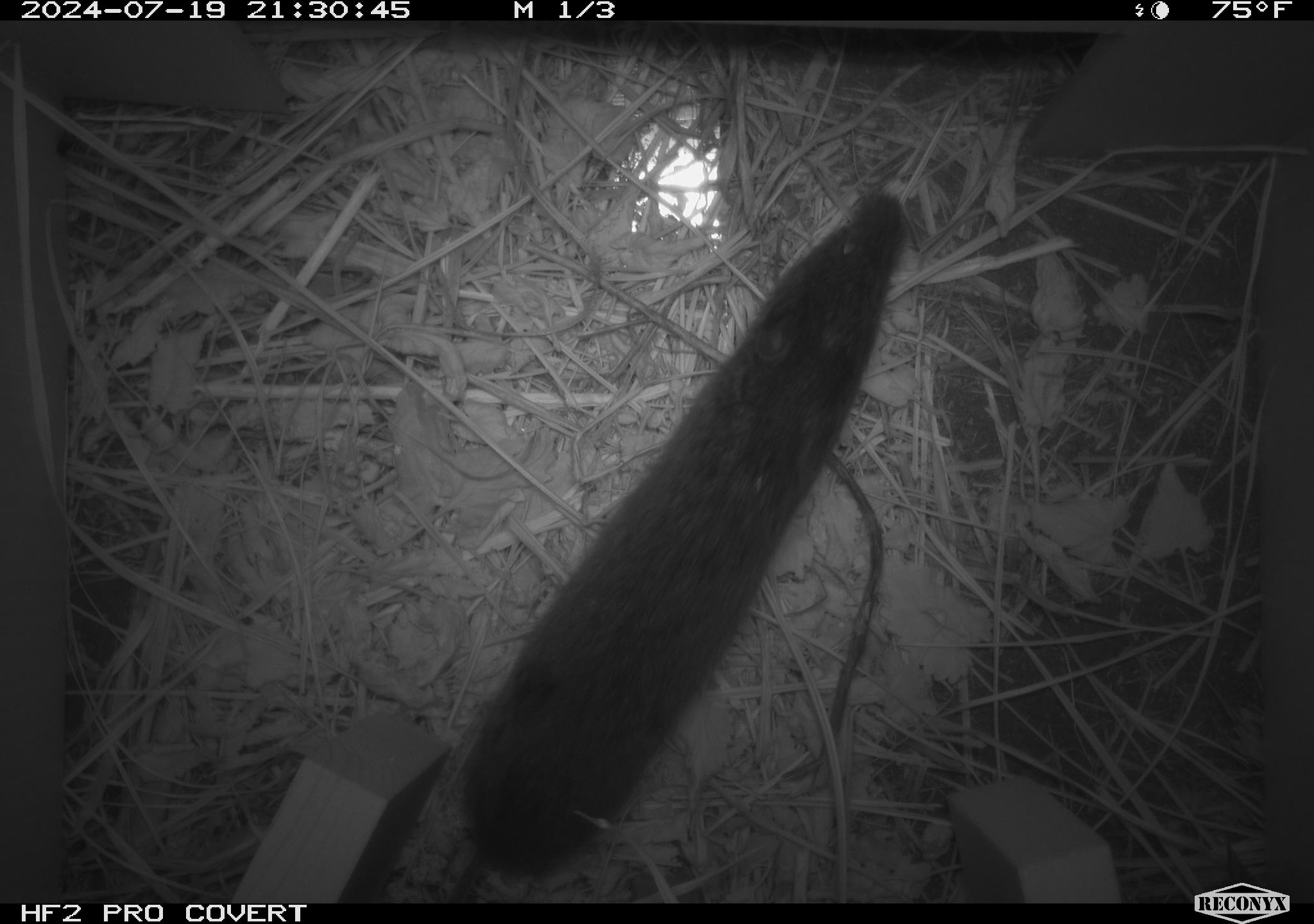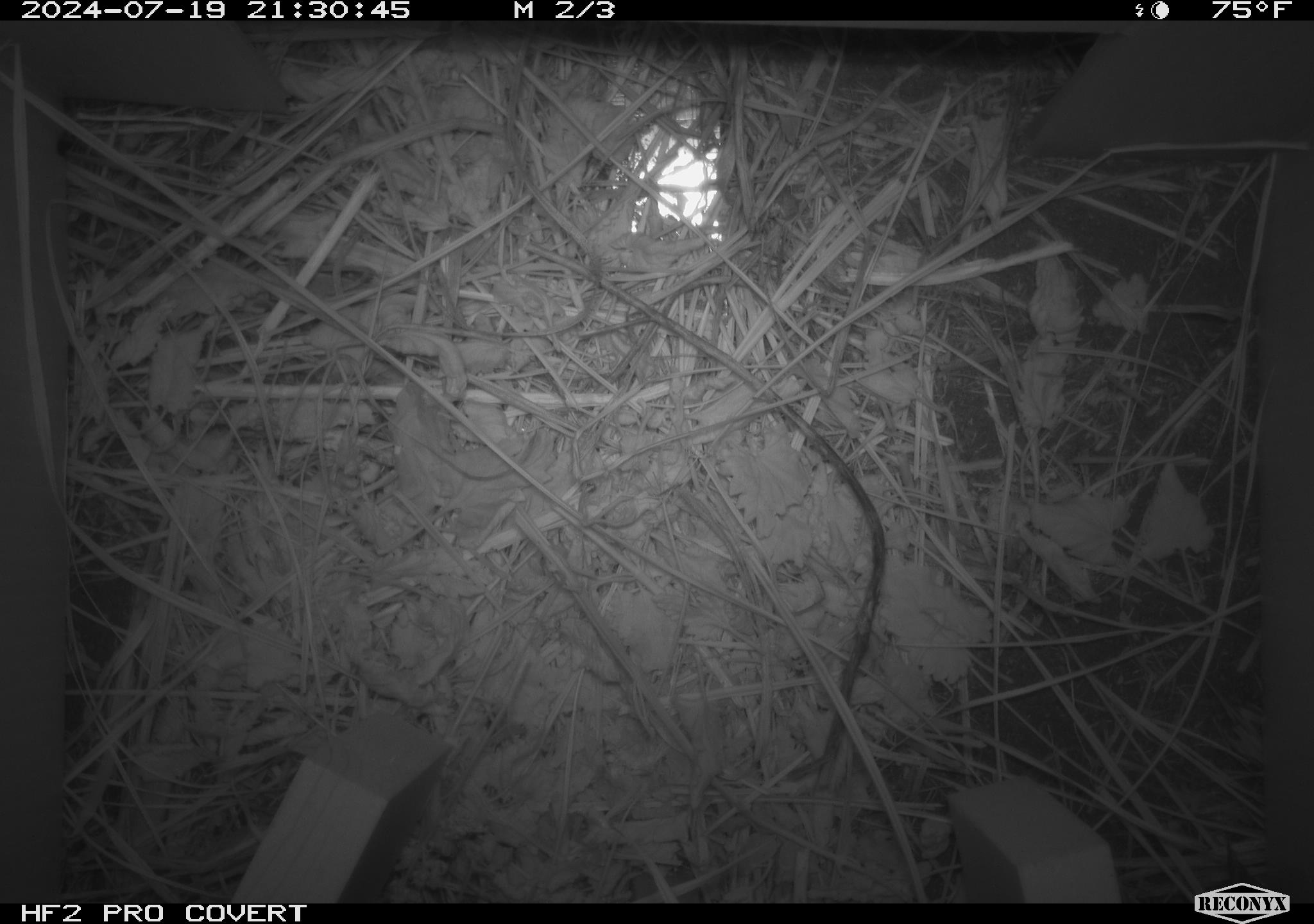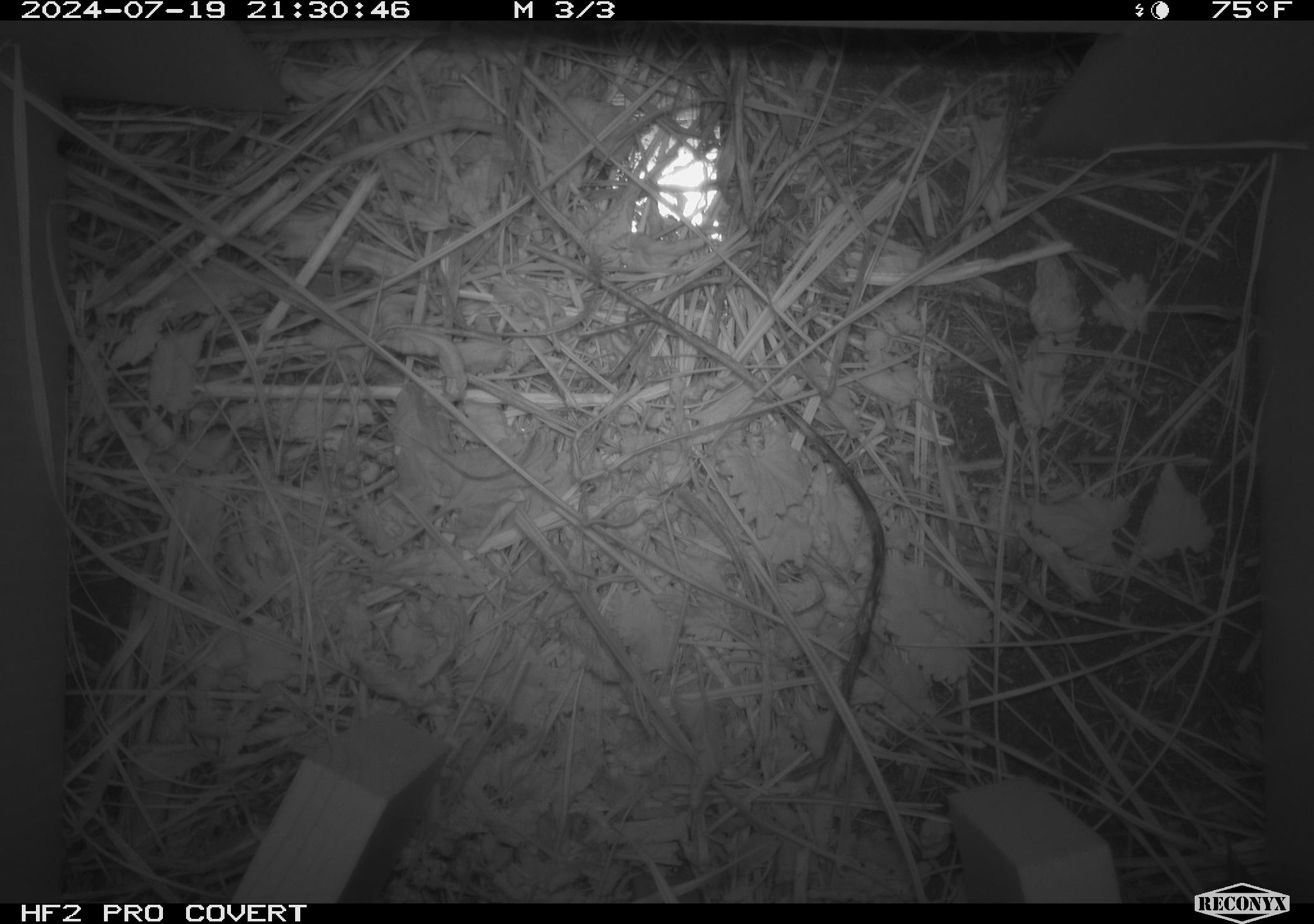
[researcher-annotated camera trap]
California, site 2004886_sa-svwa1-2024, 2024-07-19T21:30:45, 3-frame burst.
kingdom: Animalia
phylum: Chordata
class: Mammalia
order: Rodentia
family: Cricetidae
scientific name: Arvicolinae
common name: voles, lemmings, and muskrats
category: arvicolinae subfamily